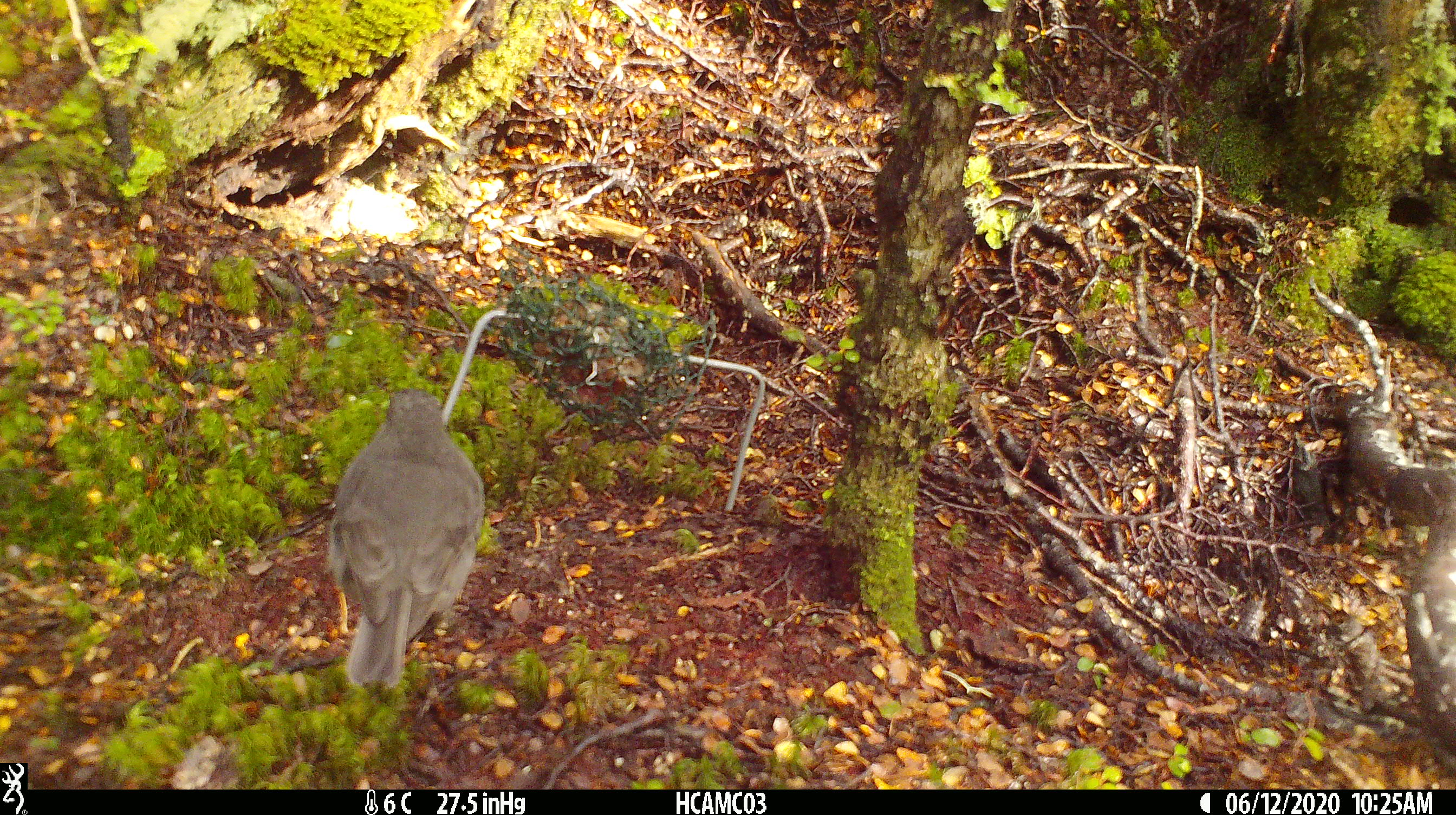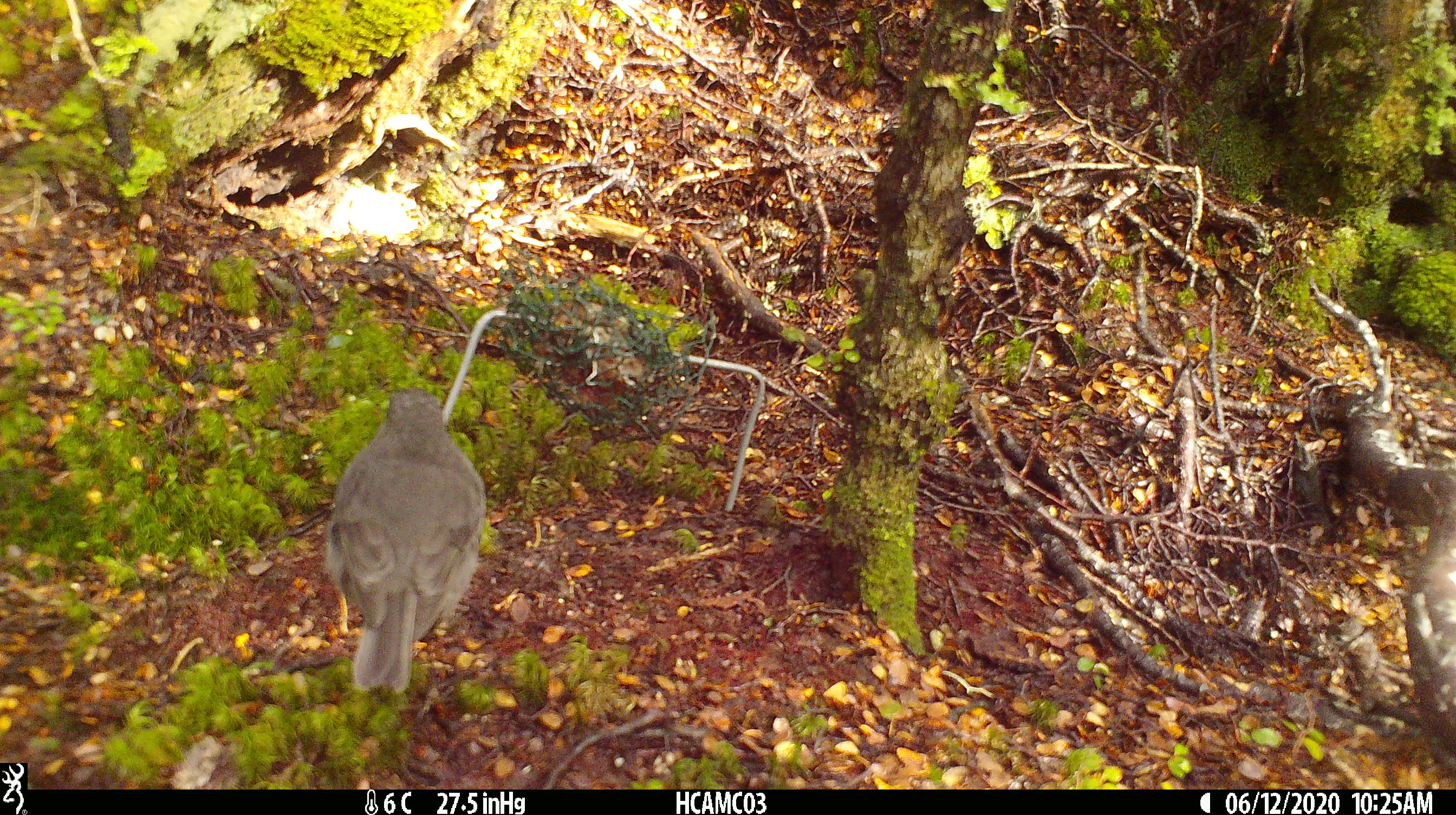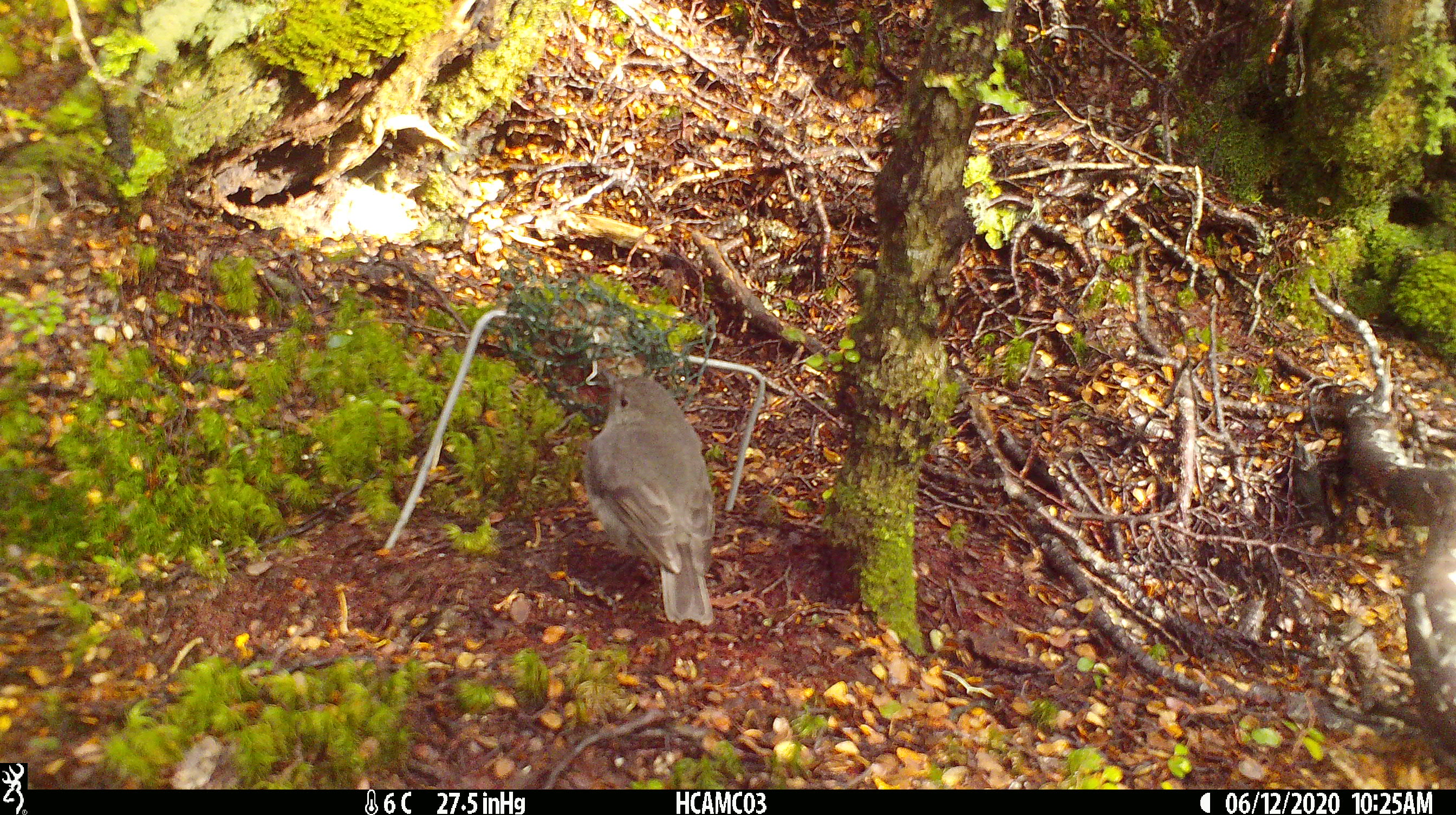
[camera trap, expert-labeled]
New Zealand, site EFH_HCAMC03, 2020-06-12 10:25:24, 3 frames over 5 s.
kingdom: Animalia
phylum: Chordata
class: Aves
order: Passeriformes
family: Petroicidae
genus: Petroica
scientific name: Petroica australis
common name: new zealand robin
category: robin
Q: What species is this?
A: Robin (new zealand robin) (Petroica australis).